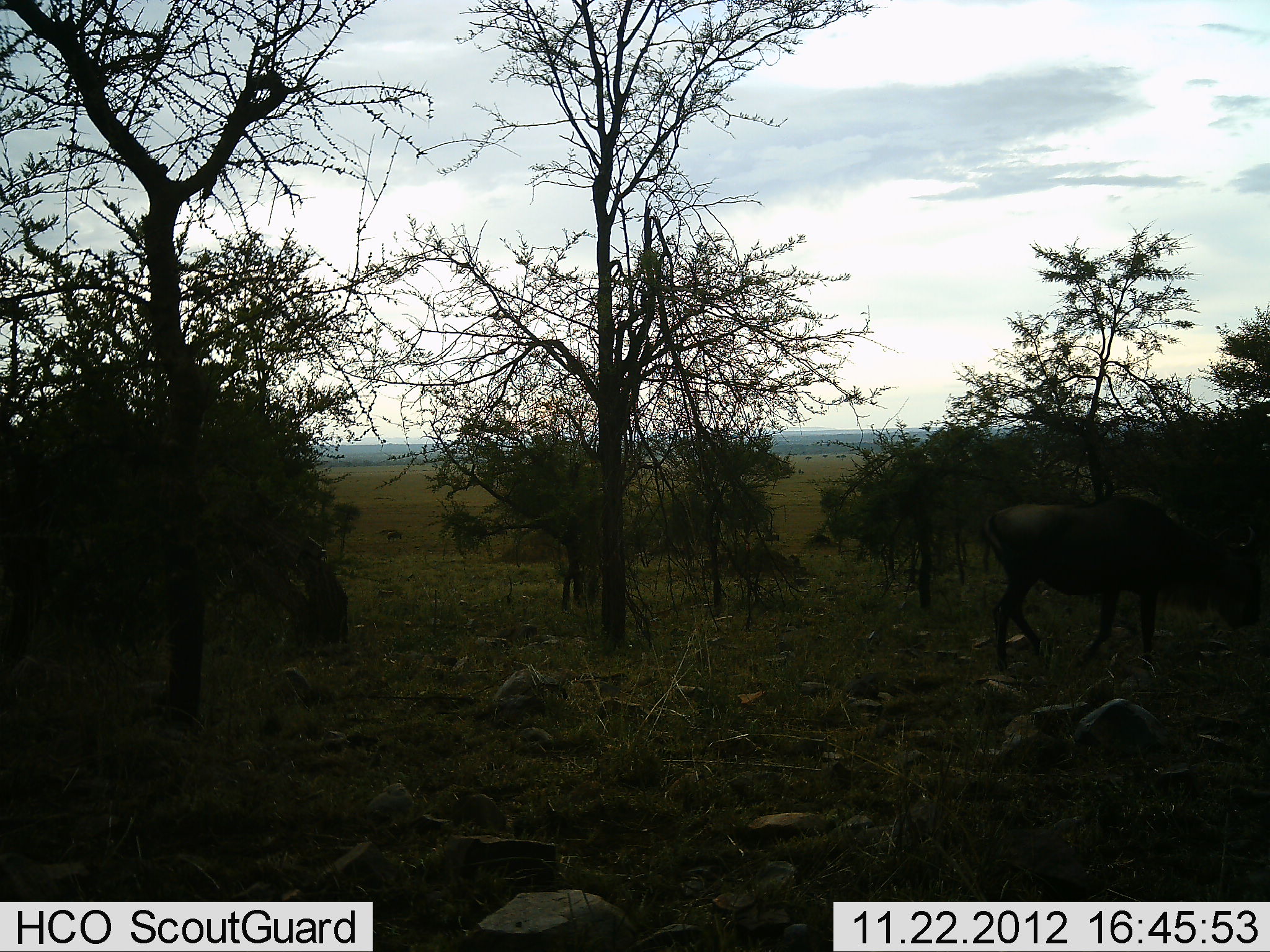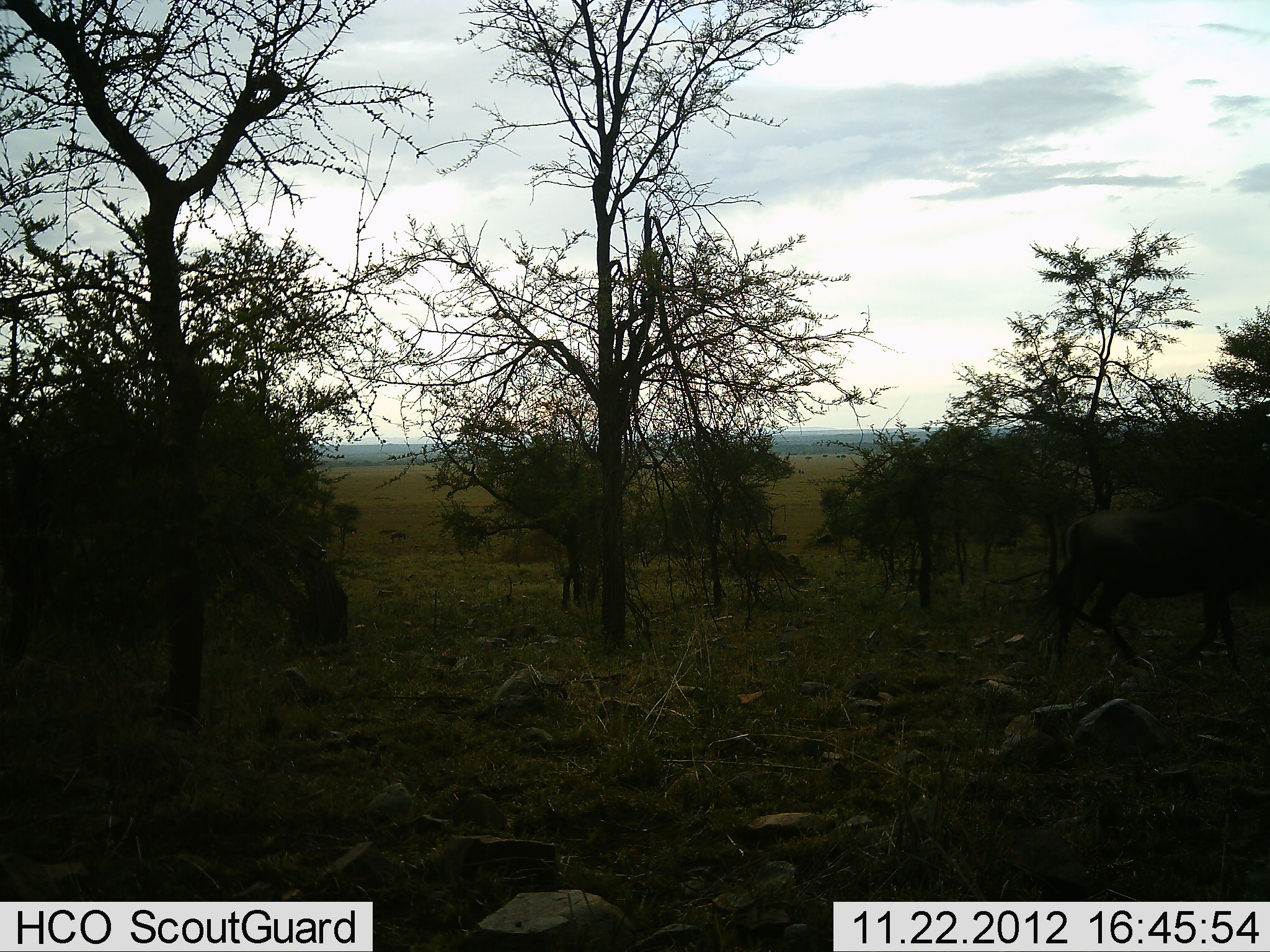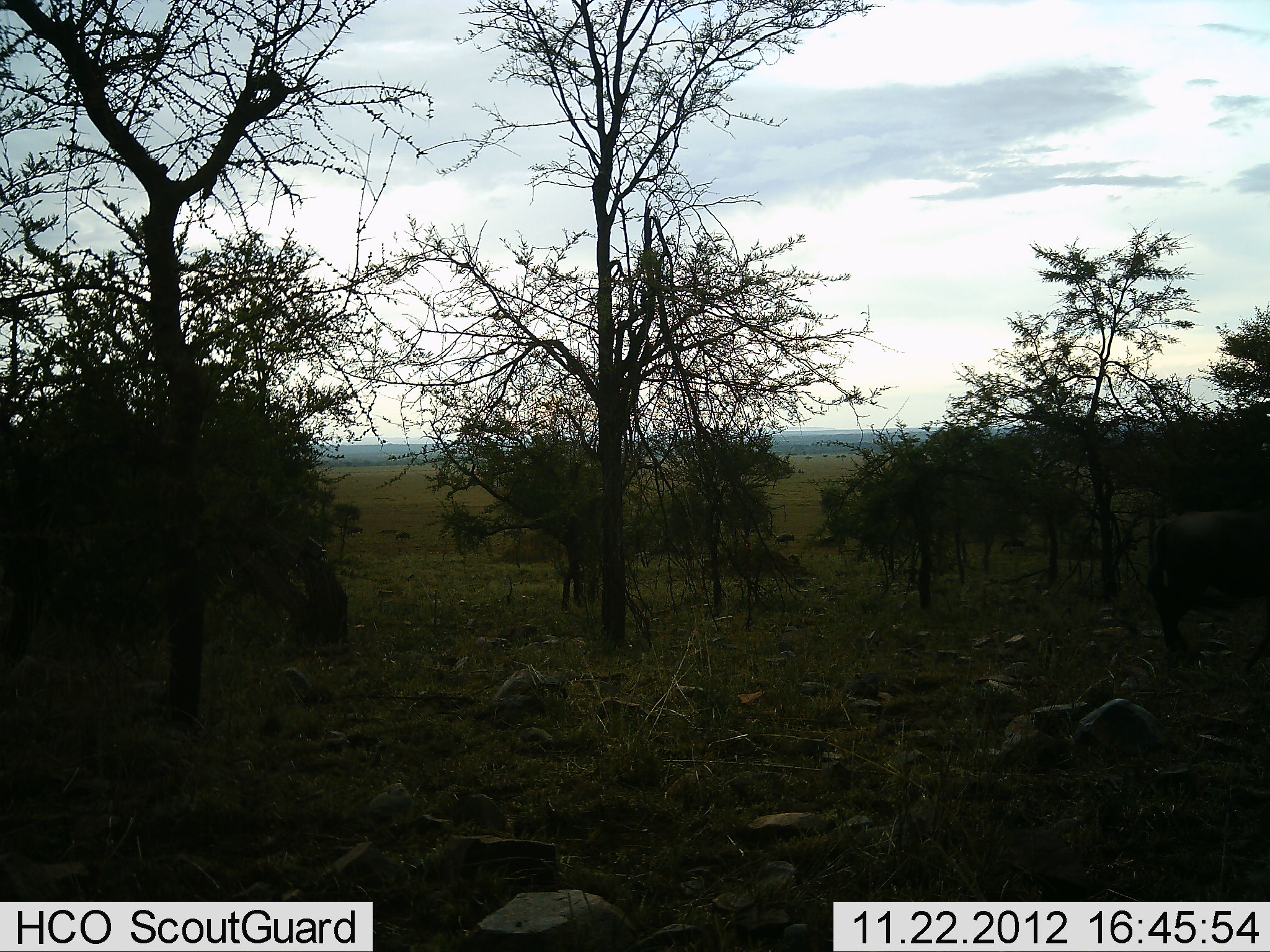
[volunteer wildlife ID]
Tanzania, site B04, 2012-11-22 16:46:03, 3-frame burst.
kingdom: Animalia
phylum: Chordata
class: Mammalia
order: Artiodactyla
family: Bovidae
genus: Connochaetes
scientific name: Connochaetes taurinus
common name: blue wildebeest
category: wildebeest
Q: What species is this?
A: Wildebeest (blue wildebeest) (Connochaetes taurinus).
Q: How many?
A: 5.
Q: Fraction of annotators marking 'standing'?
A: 0%.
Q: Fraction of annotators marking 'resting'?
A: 0%.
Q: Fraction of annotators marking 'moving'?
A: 100%.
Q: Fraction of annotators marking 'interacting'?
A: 0%.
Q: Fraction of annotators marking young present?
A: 0%.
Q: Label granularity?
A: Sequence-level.